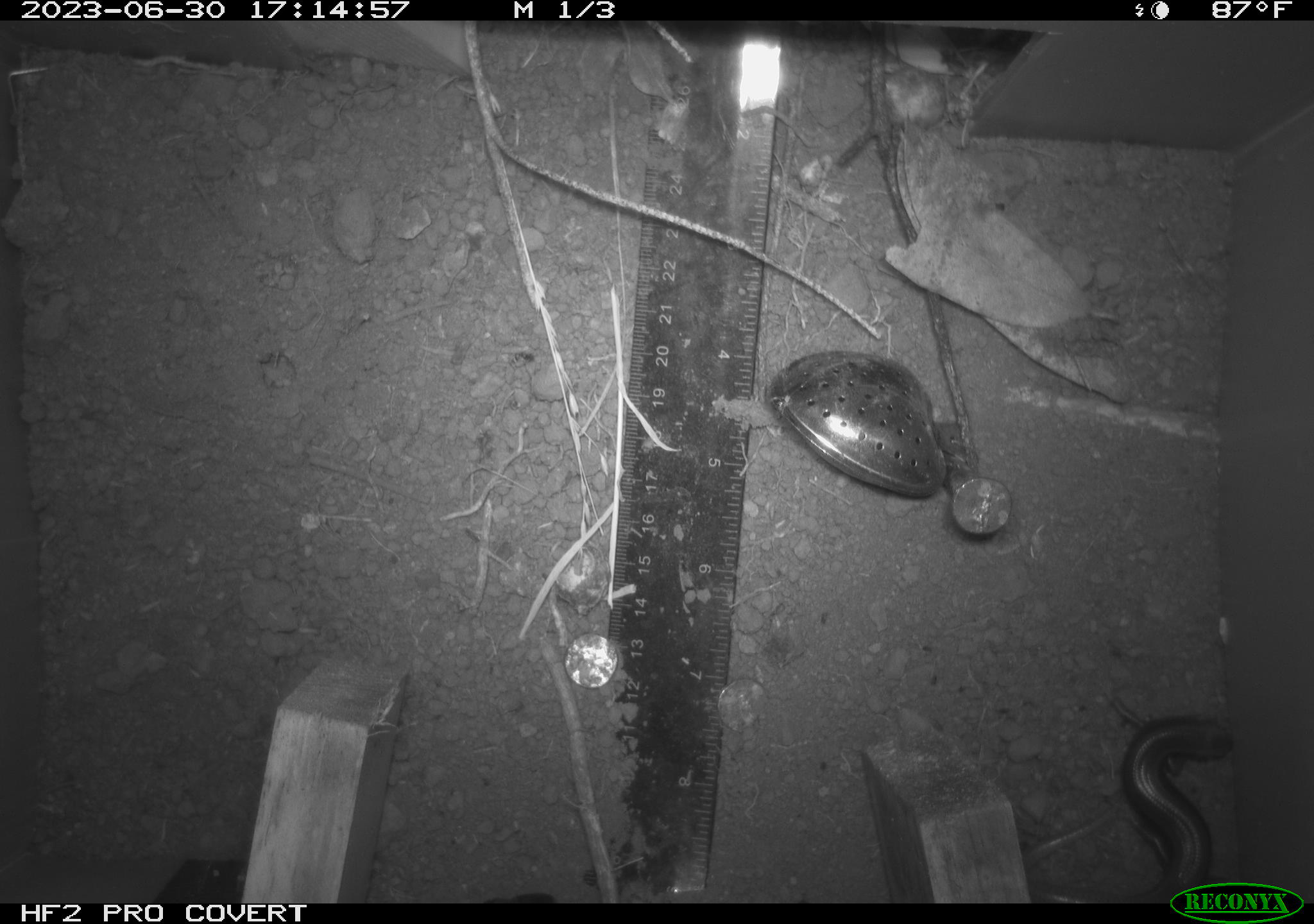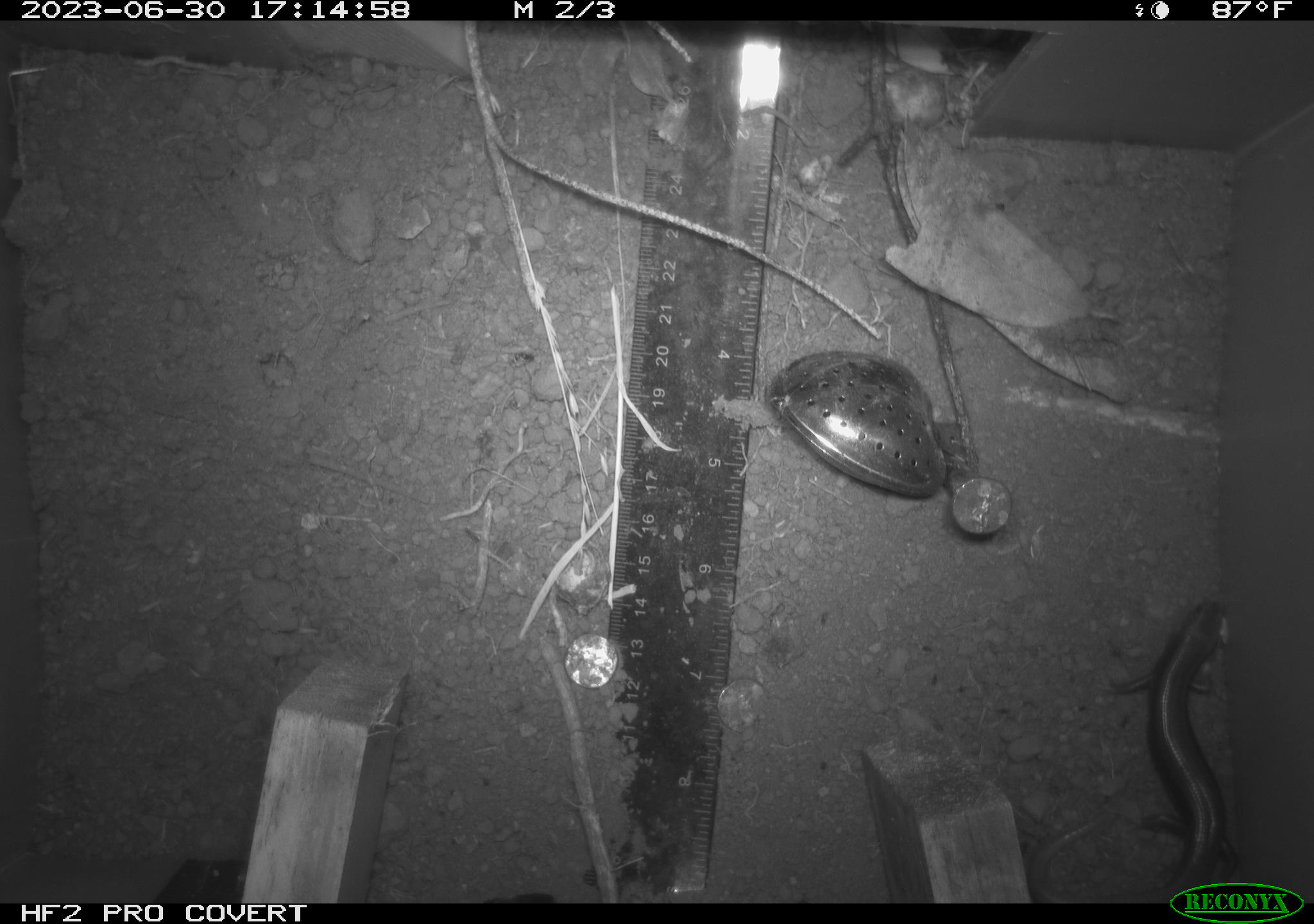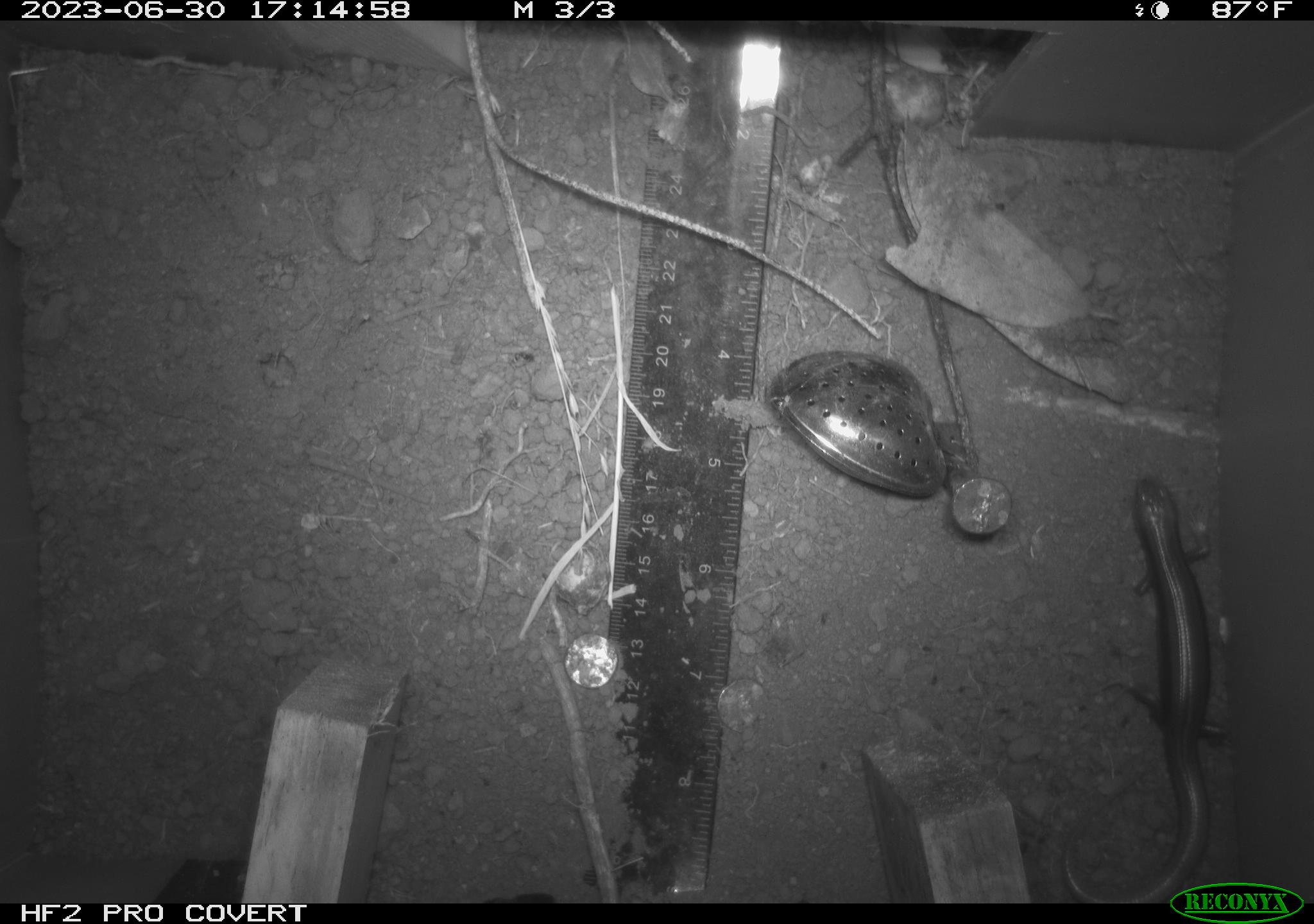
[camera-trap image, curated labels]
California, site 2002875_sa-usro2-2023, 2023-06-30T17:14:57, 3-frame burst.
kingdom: Animalia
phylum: Chordata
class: Reptilia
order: Squamata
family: Scincidae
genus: Plestiodon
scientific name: Plestiodon skiltonianus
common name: western skink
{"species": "western skink (Plestiodon skiltonianus)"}